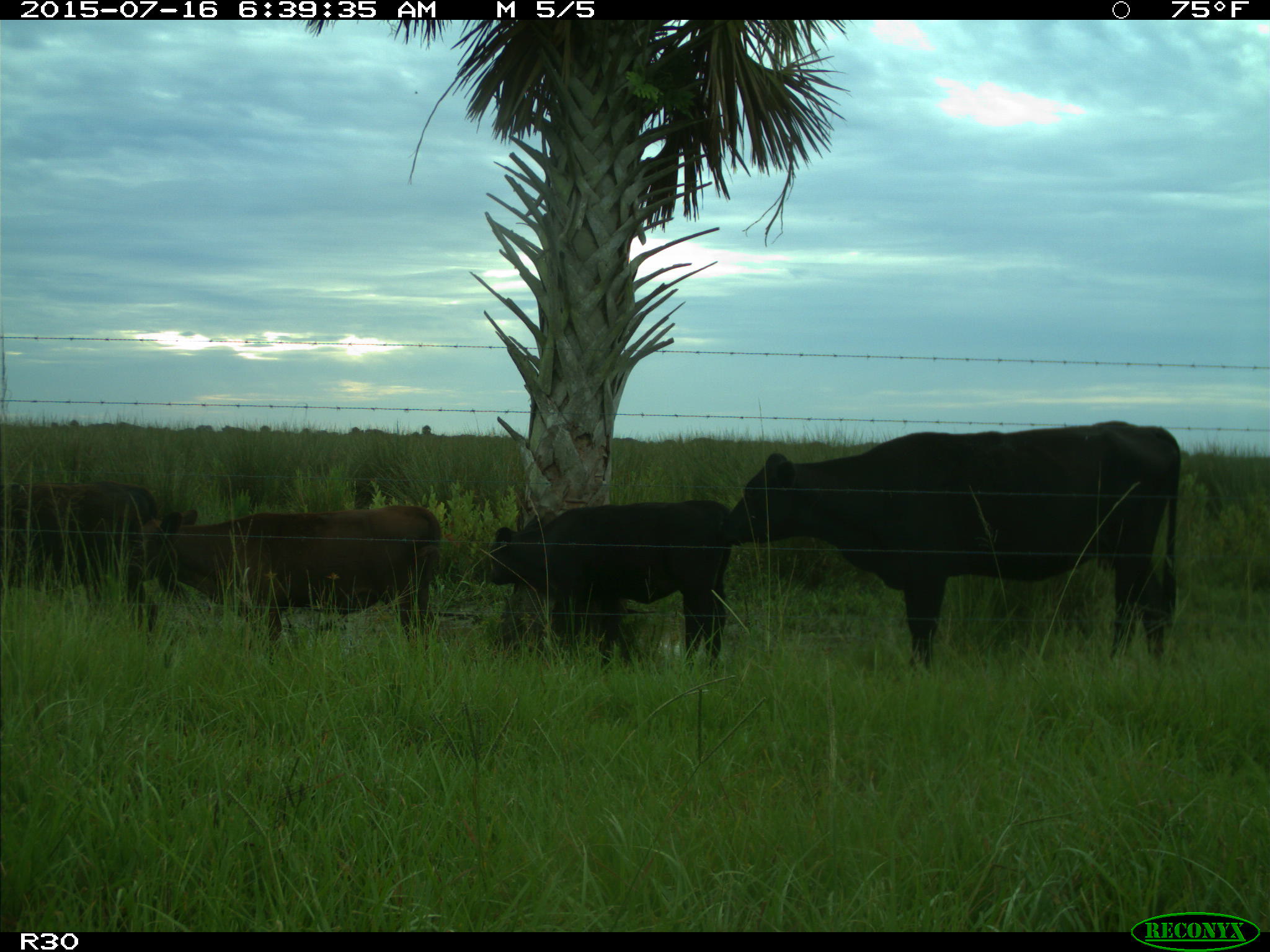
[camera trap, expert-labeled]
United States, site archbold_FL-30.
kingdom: Animalia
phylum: Chordata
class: Mammalia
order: Artiodactyla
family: Bovidae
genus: Bos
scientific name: Bos taurus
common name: domestic cow